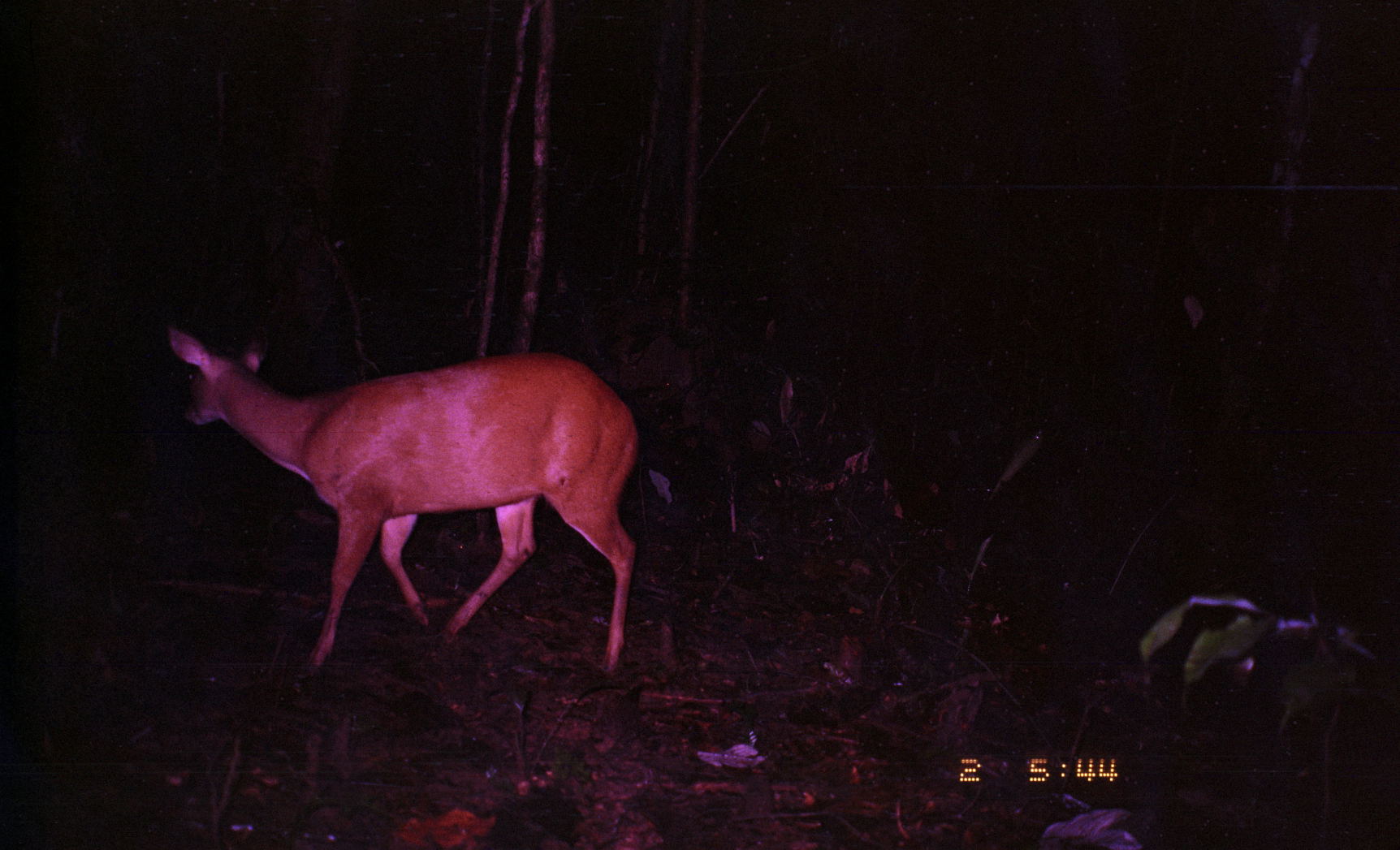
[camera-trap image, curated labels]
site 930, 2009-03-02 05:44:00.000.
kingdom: Animalia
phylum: Chordata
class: Mammalia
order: Artiodactyla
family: Cervidae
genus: Mazama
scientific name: Mazama americana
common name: red brocket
Mazama americana (red brocket).